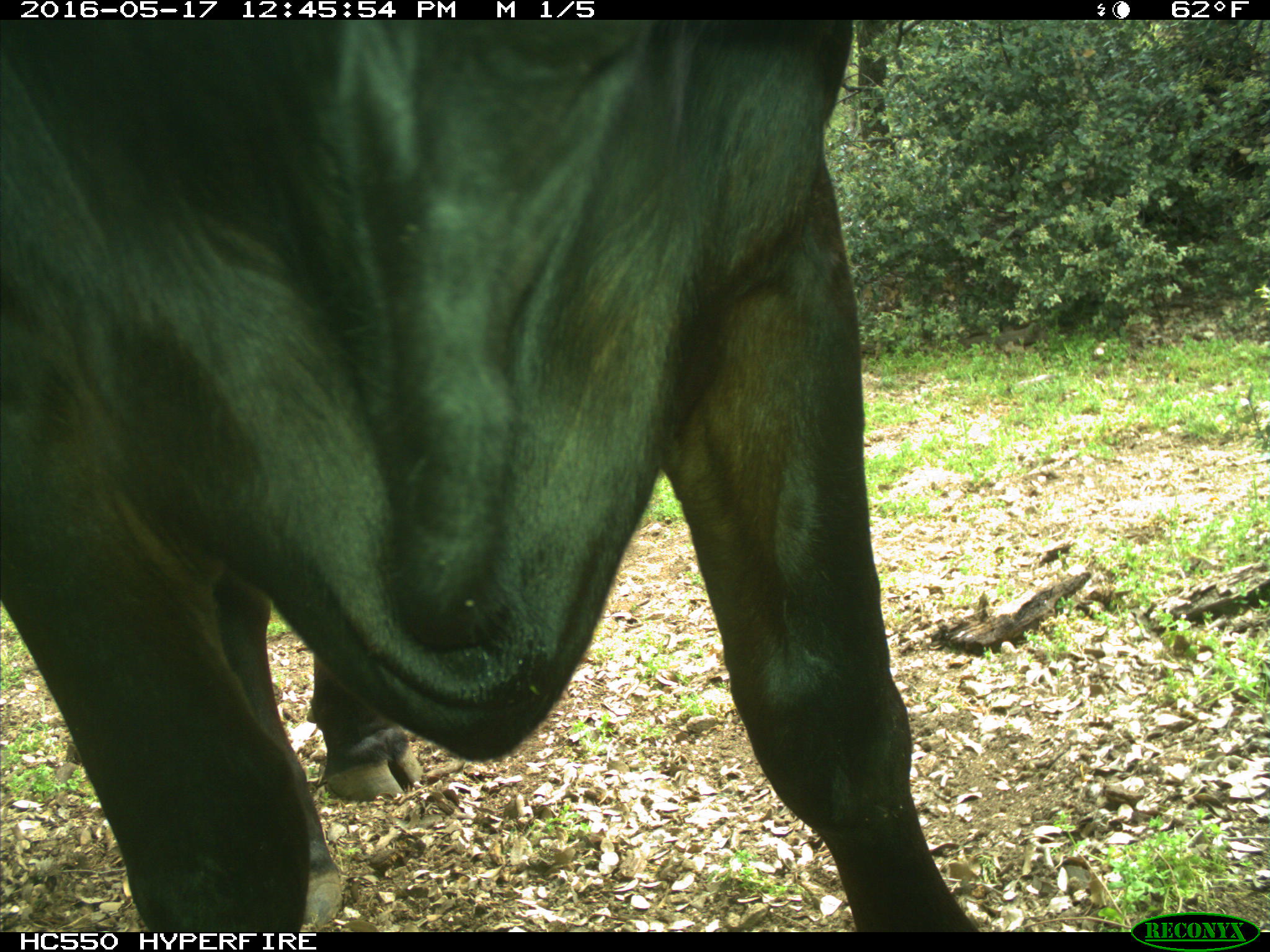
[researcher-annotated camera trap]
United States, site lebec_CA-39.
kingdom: Animalia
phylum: Chordata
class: Mammalia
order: Artiodactyla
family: Bovidae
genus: Bos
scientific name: Bos taurus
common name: domestic cow